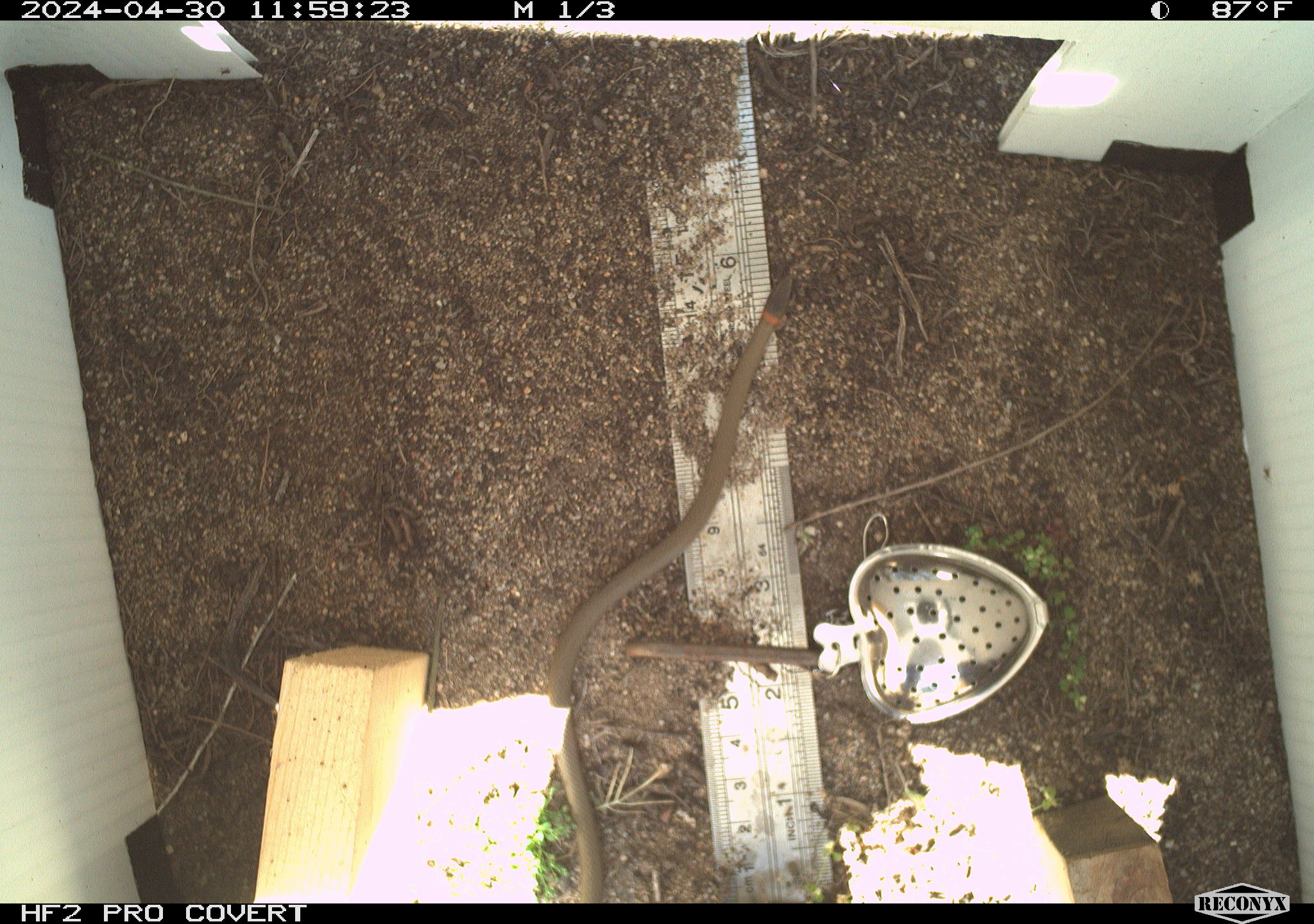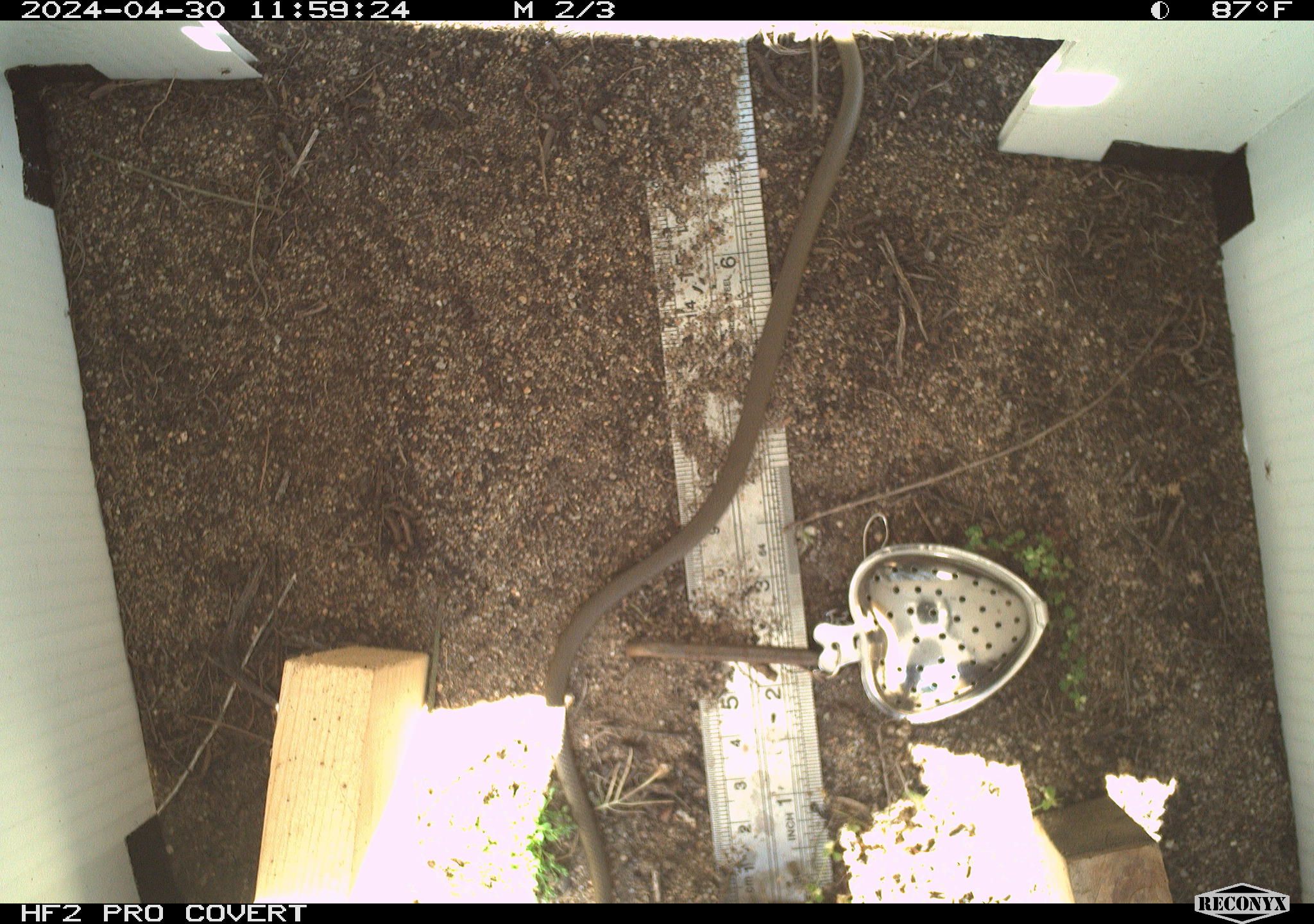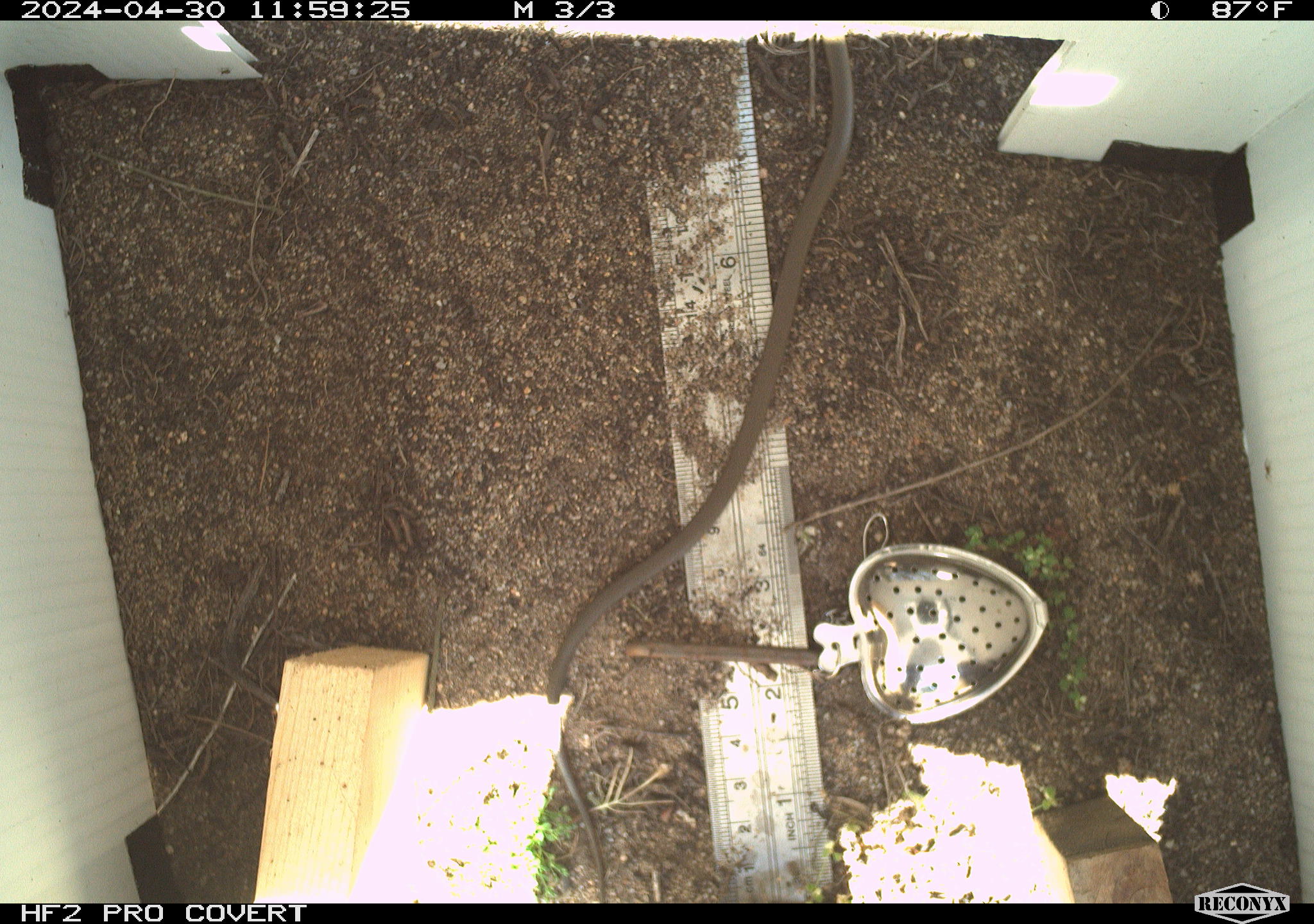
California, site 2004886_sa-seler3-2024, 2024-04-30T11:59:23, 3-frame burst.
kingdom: Animalia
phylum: Chordata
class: Reptilia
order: Squamata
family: Colubridae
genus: Diadophis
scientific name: Diadophis punctatus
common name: ring-necked snake